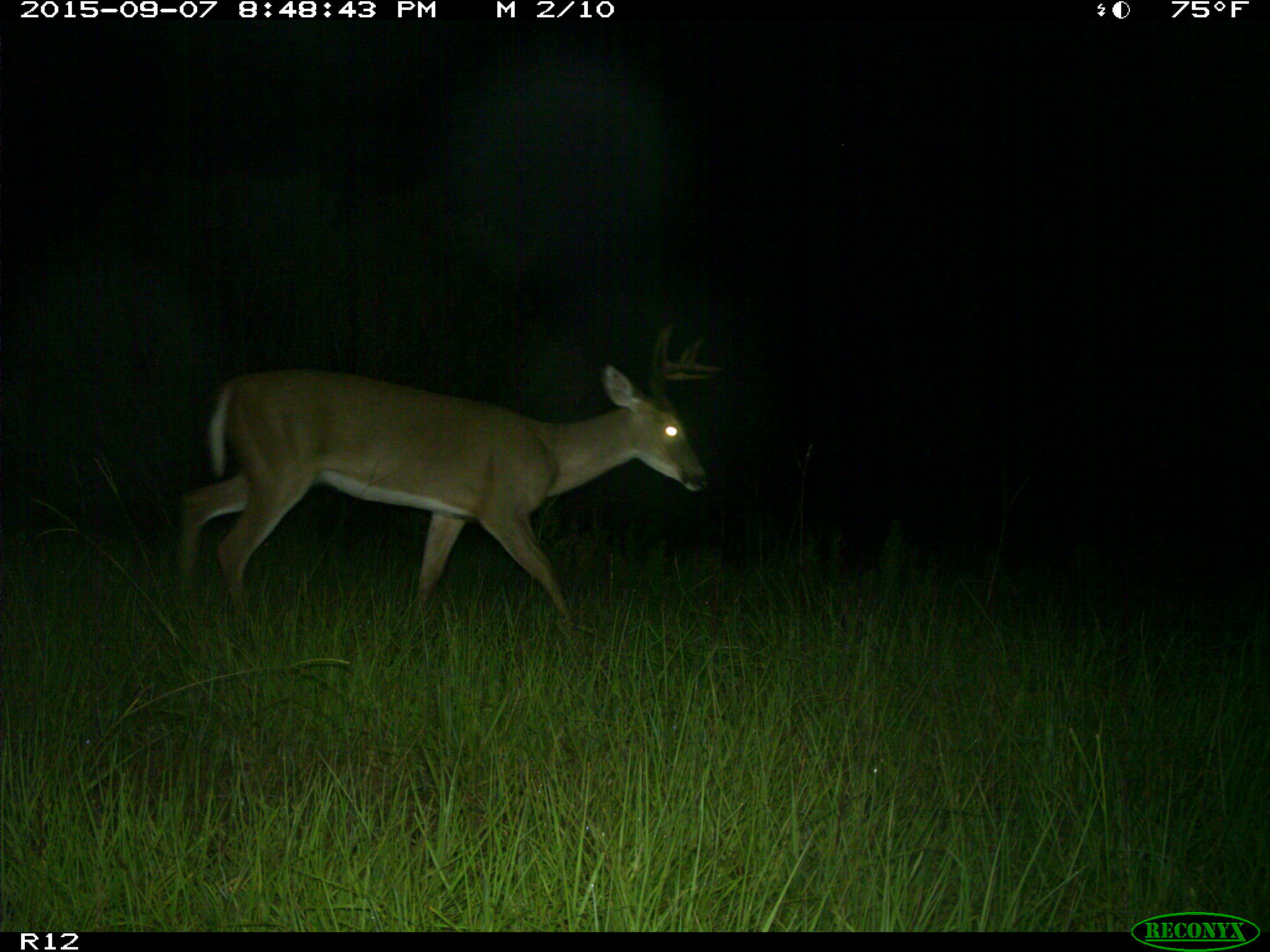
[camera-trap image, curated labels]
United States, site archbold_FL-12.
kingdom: Animalia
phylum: Chordata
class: Mammalia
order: Artiodactyla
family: Cervidae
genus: Odocoileus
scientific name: Odocoileus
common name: deer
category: unidentified deer